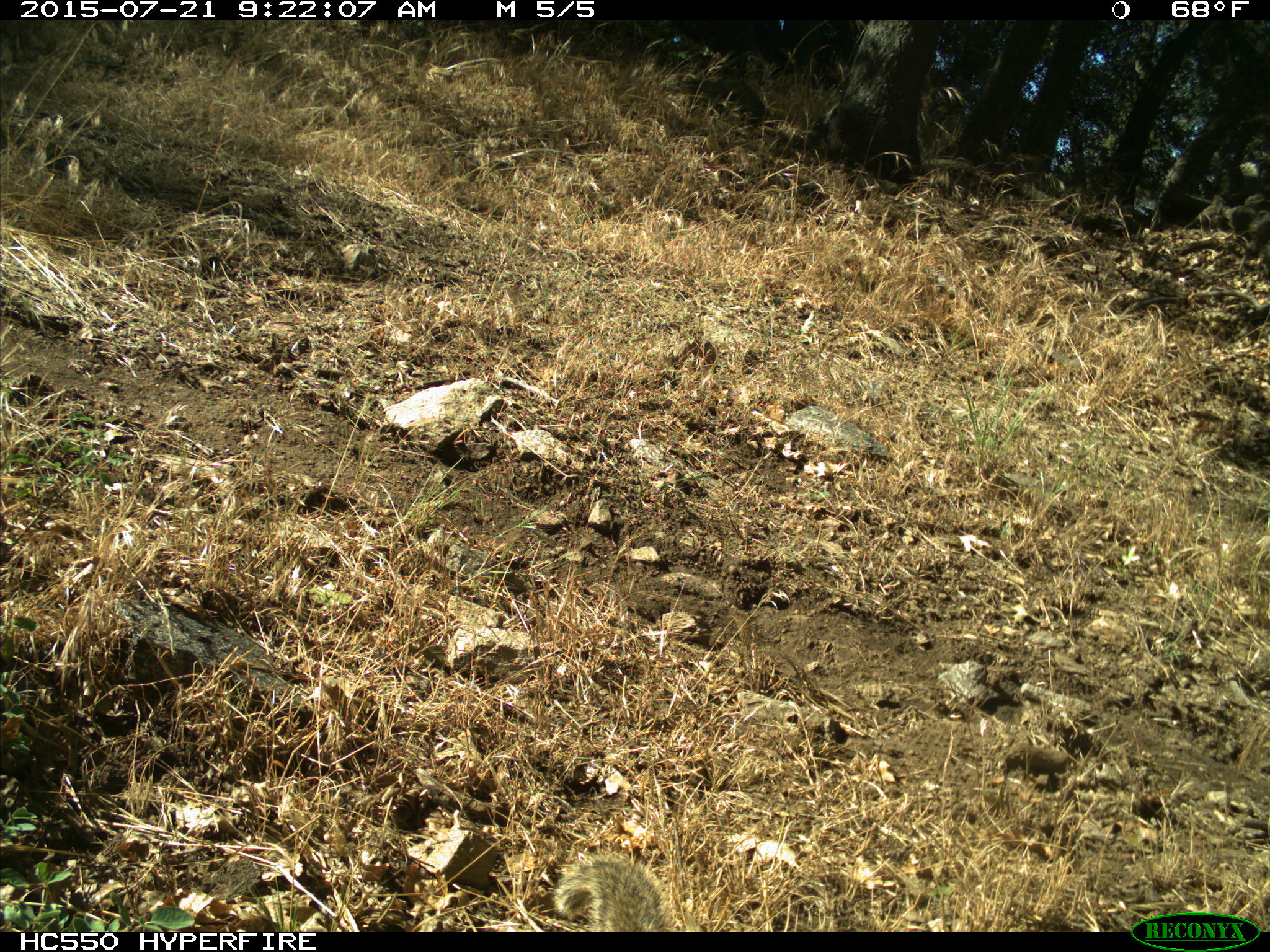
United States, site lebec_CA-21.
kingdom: Animalia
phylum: Chordata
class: Mammalia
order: Rodentia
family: Sciuridae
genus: Otospermophilus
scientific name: Otospermophilus beecheyi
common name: california ground squirrel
Otospermophilus beecheyi (california ground squirrel).